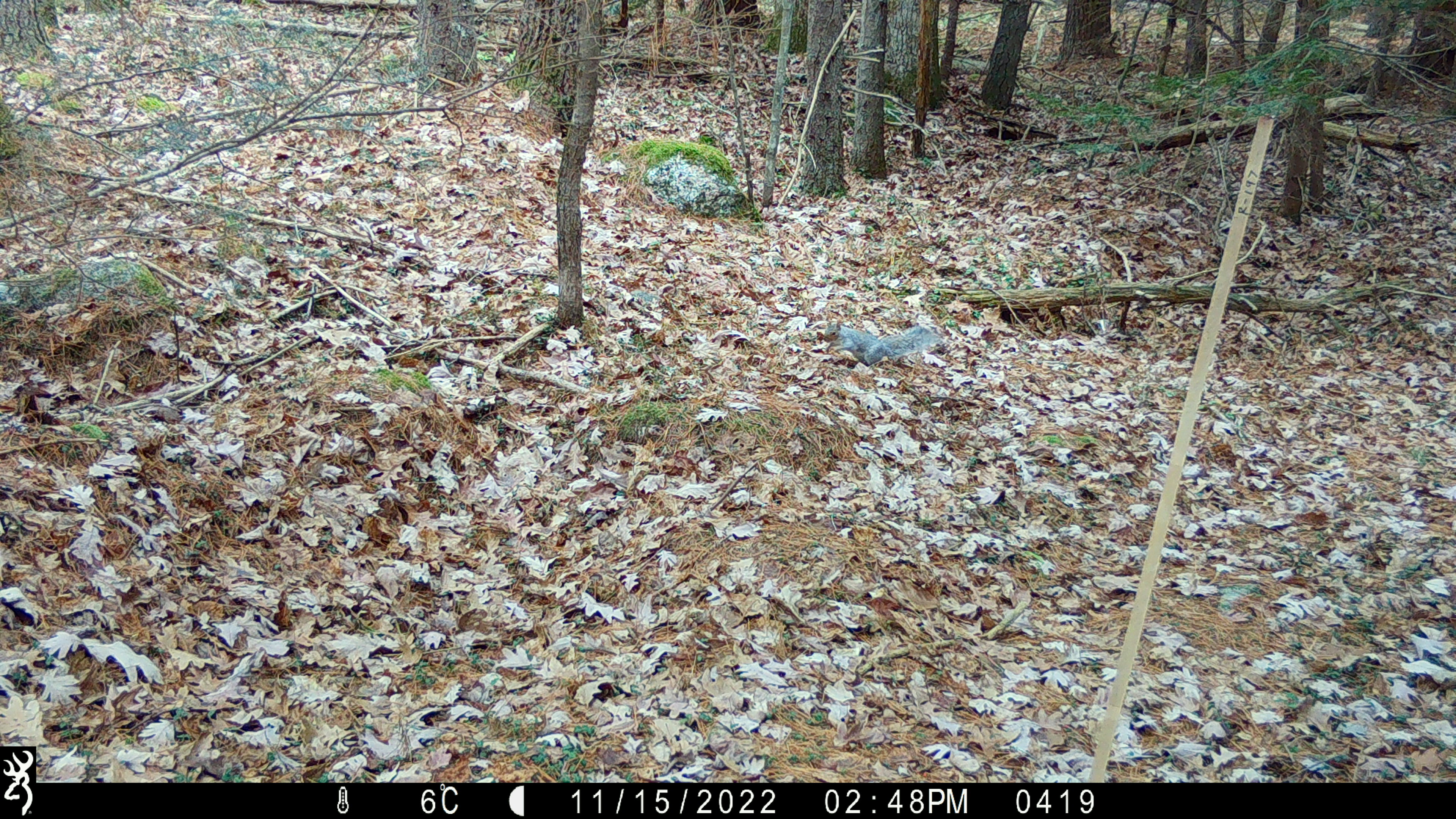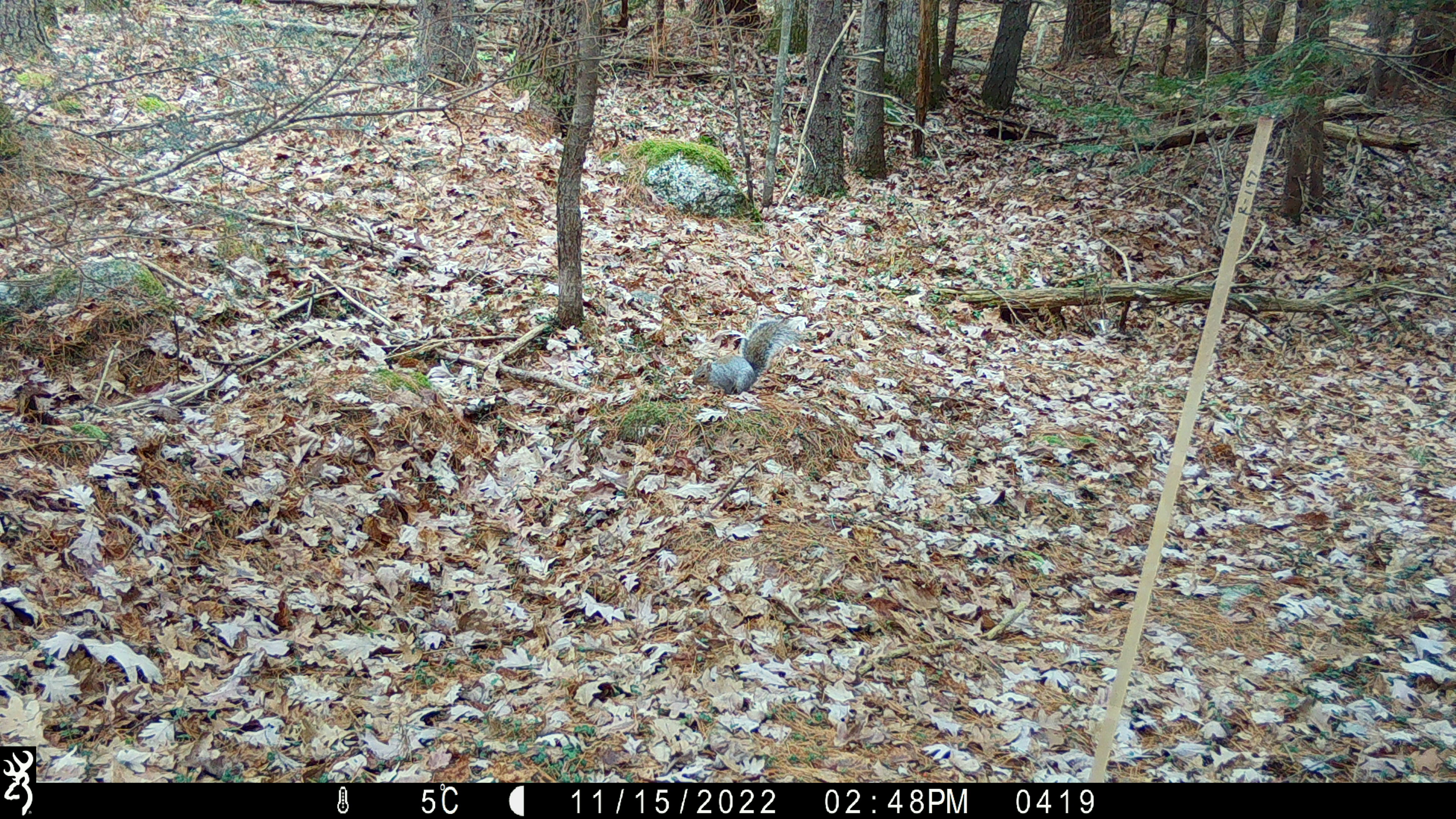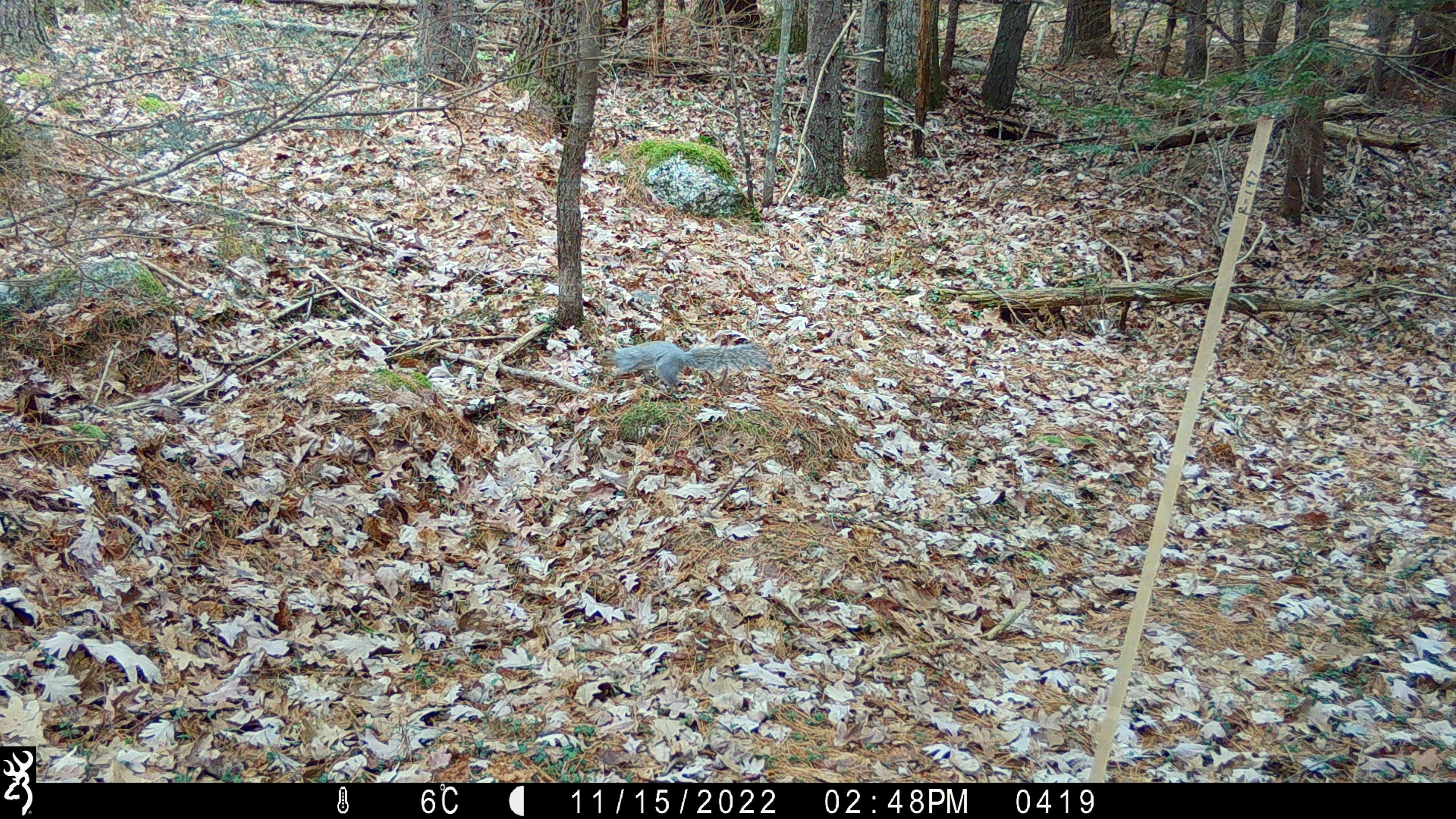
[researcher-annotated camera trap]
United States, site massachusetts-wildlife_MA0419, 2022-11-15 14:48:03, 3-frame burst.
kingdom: Animalia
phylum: Chordata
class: Mammalia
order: Rodentia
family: Sciuridae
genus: Sciurus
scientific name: Sciurus carolinensis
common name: gray squirrel